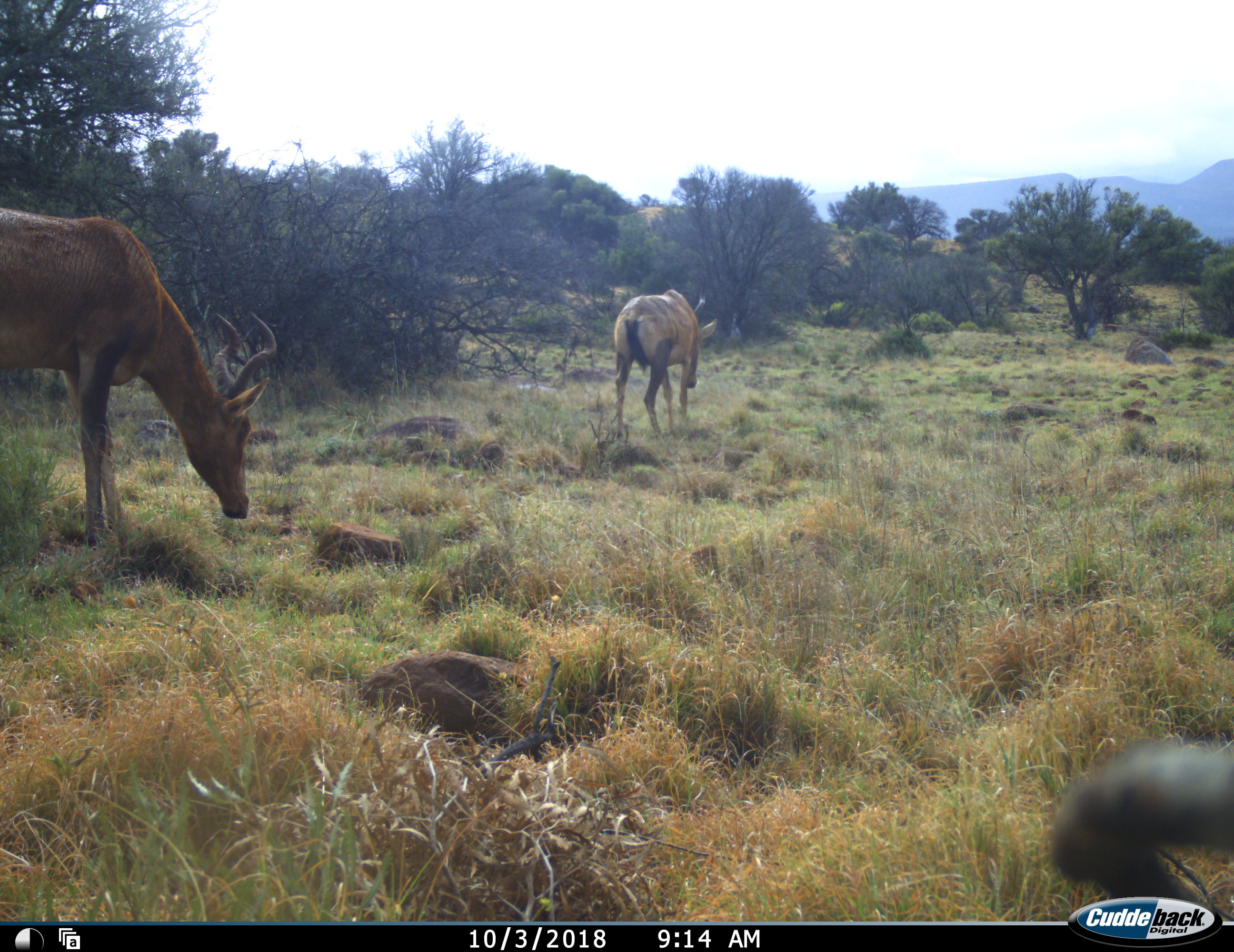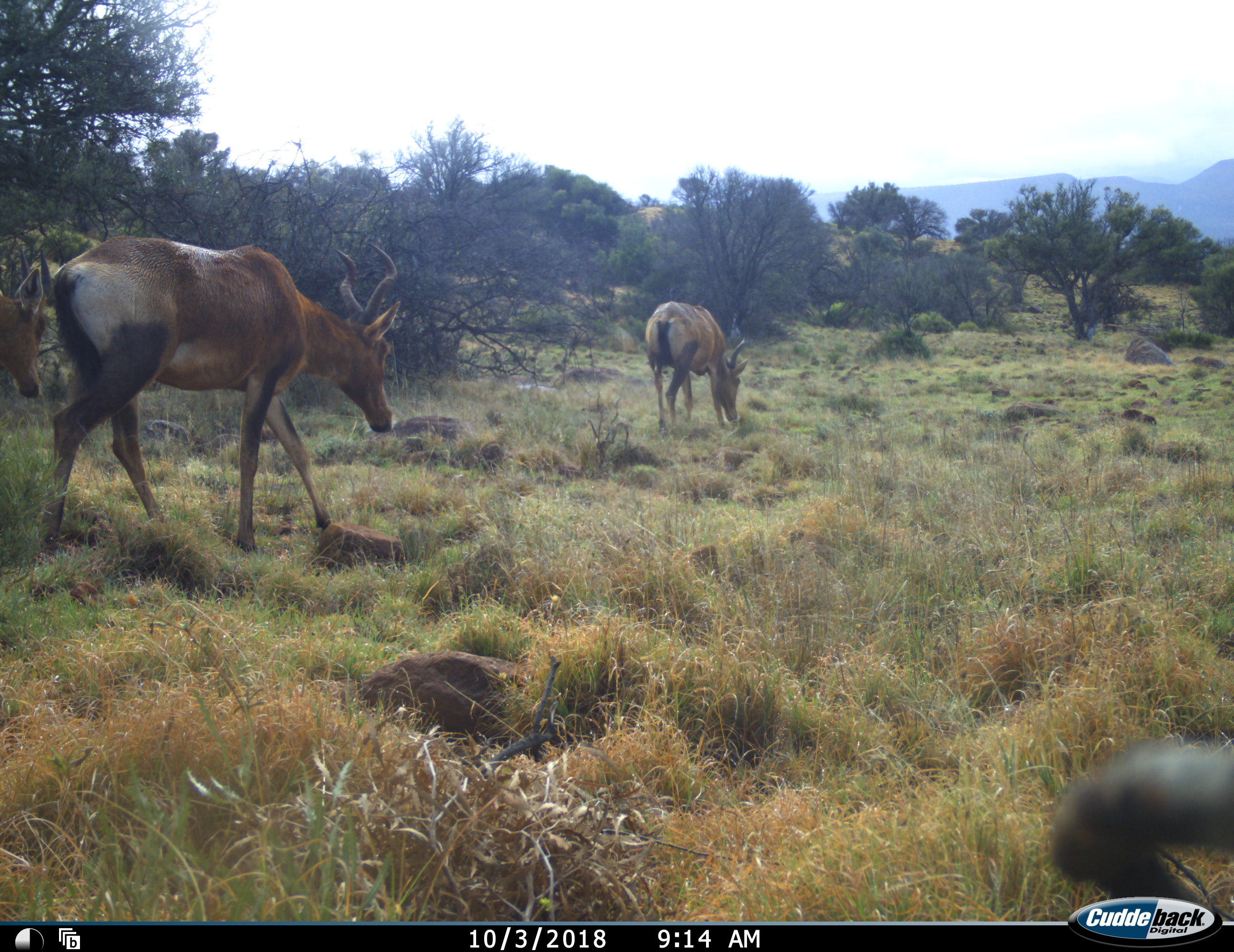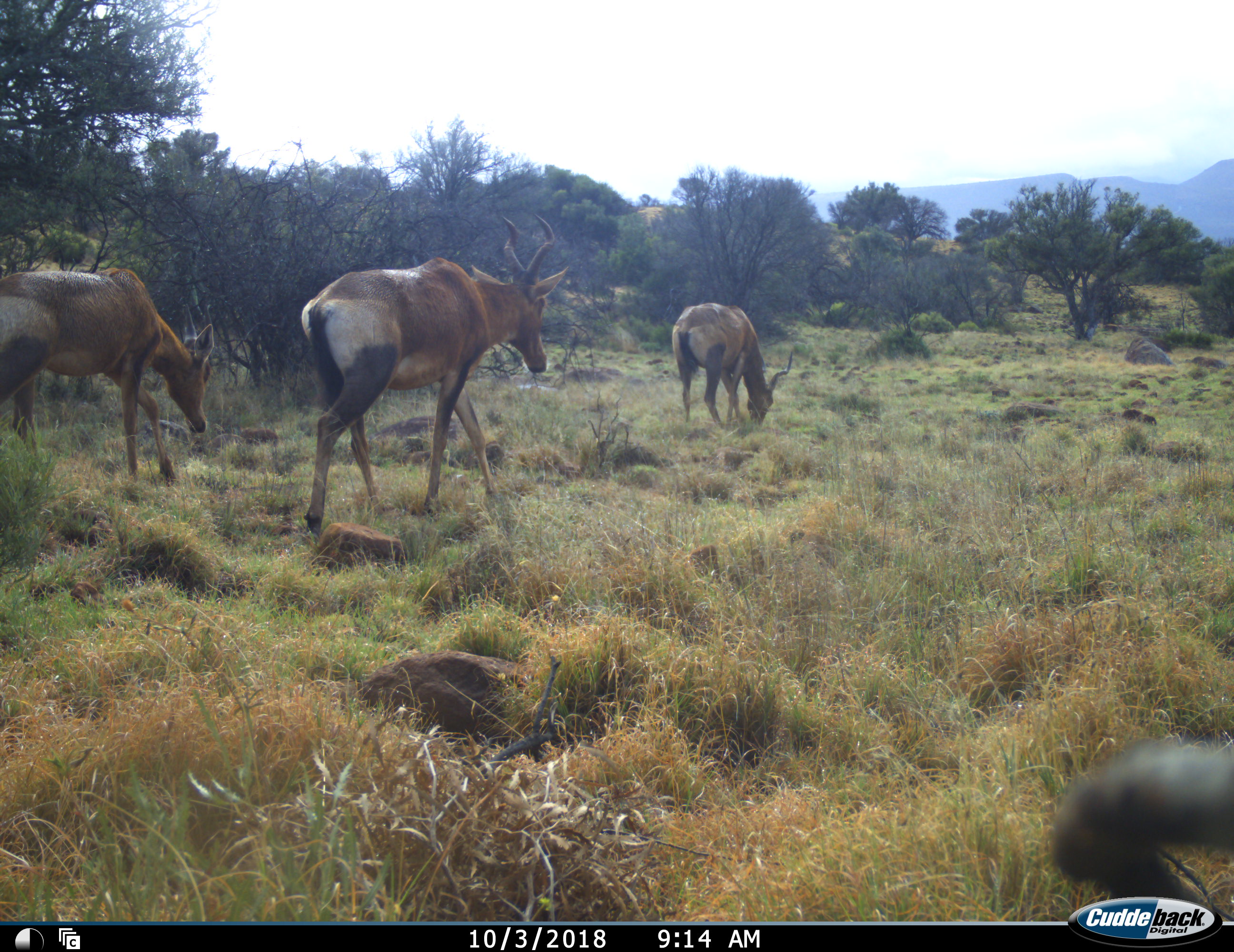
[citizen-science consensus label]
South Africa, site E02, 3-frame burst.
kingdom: Animalia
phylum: Chordata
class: Mammalia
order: Artiodactyla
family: Bovidae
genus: Alcelaphus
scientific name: Alcelaphus buselaphus caama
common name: red hartebeest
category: hartebeestred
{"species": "hartebeestred (red hartebeest) (Alcelaphus buselaphus caama)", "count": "4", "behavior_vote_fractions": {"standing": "20%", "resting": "20%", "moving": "90%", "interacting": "0%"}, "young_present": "10%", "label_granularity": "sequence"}